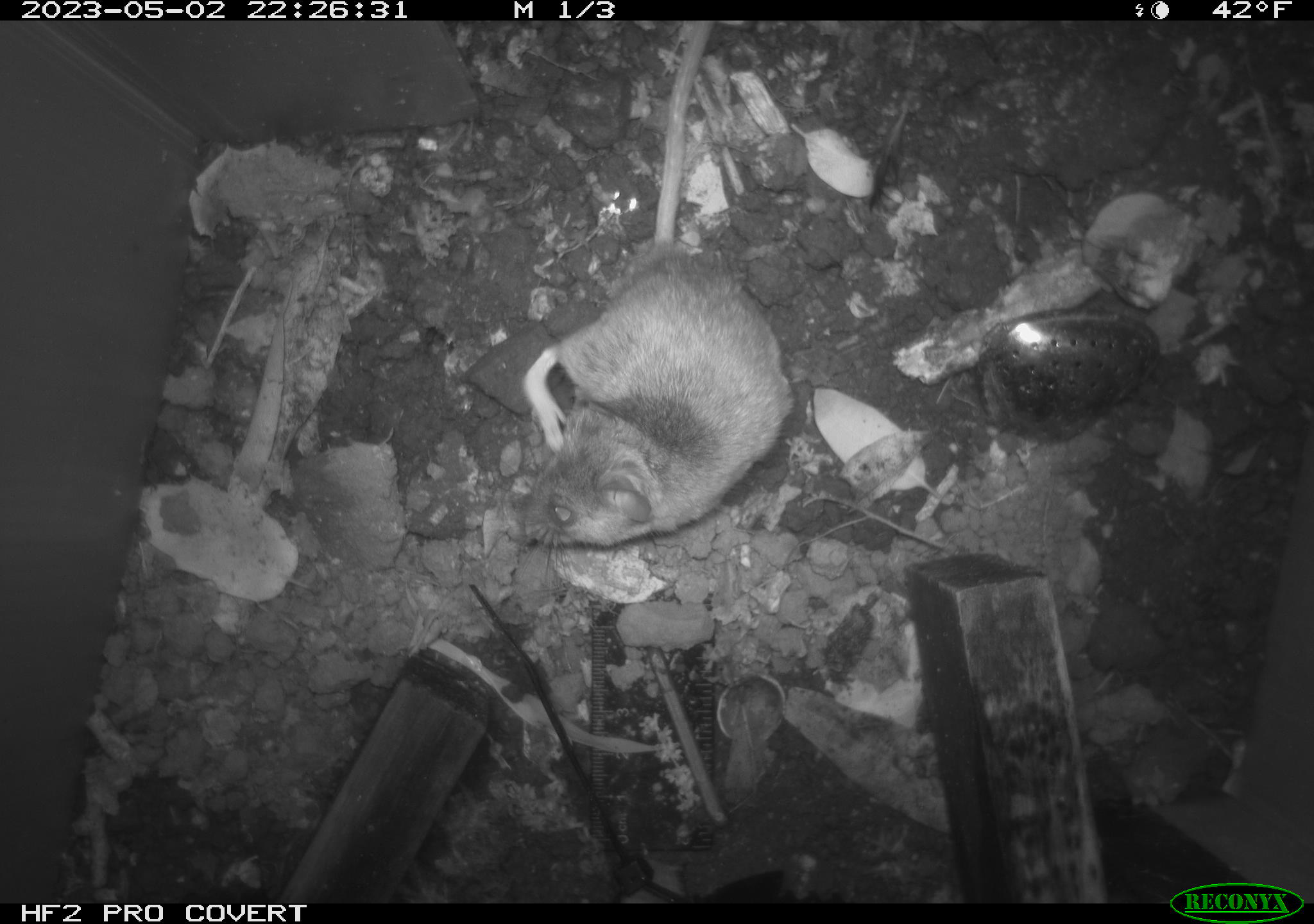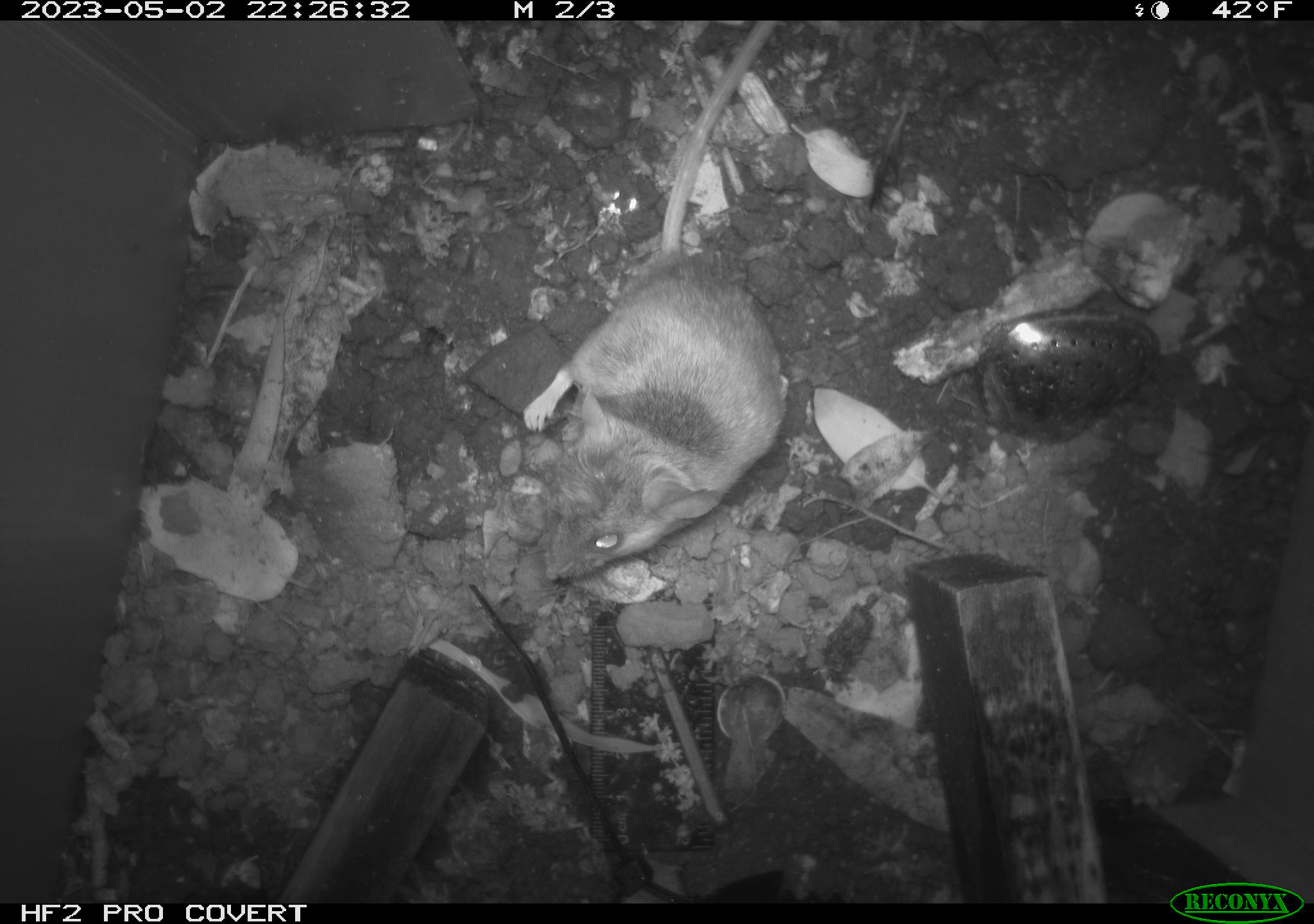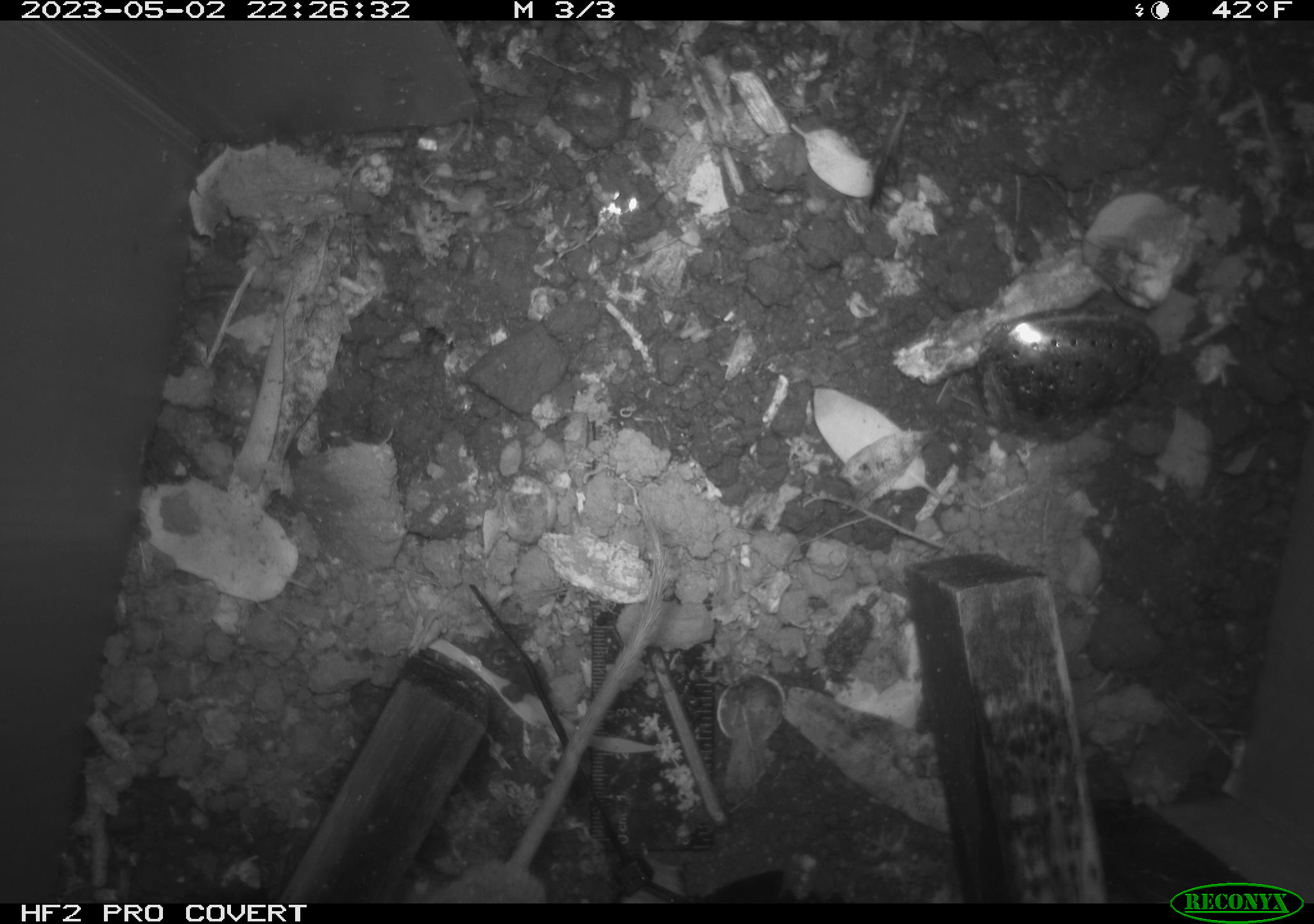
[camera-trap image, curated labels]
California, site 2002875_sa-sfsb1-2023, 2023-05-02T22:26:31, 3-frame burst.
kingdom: Animalia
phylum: Chordata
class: Mammalia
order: Rodentia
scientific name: Rodentia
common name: mouse species